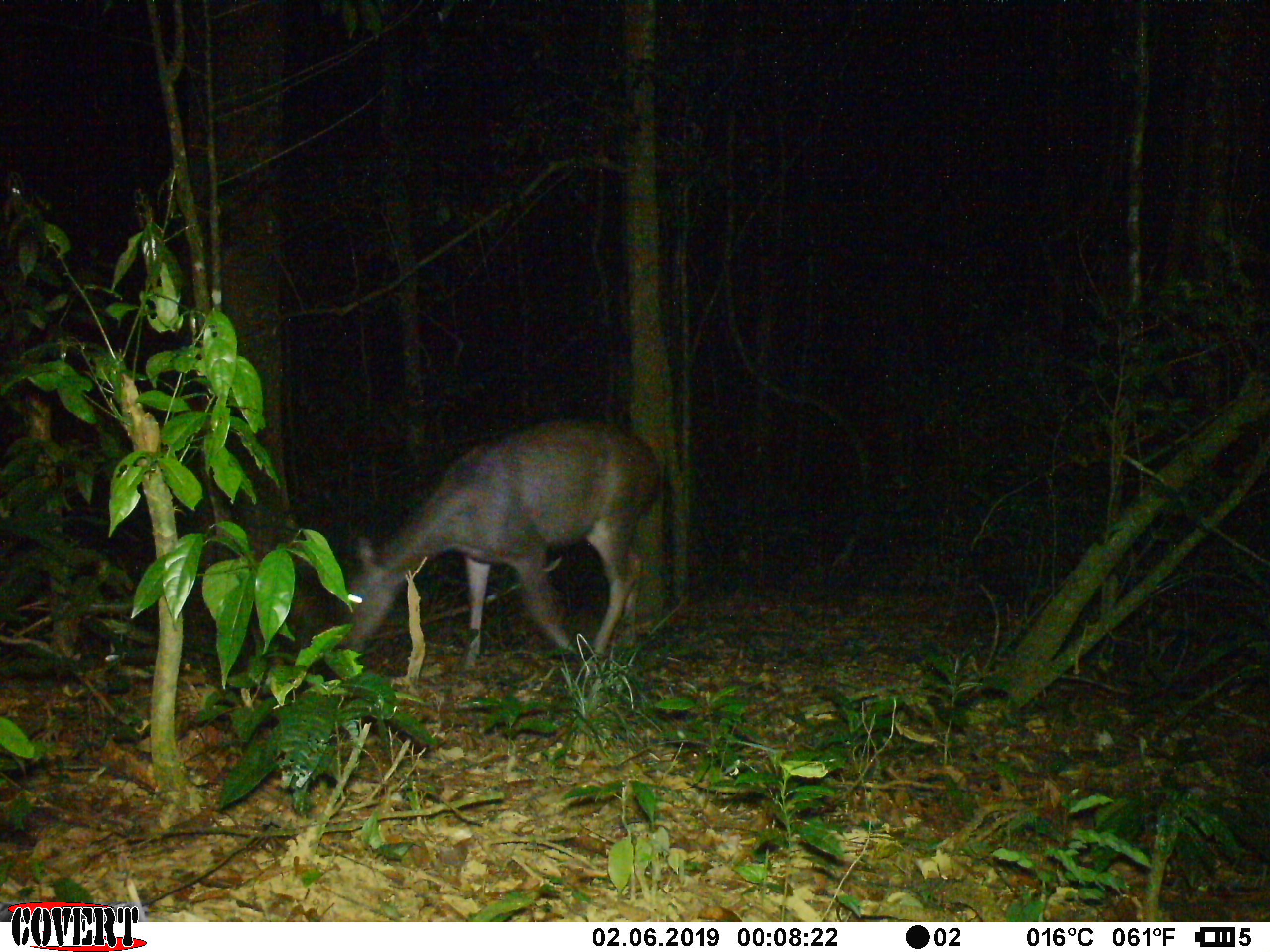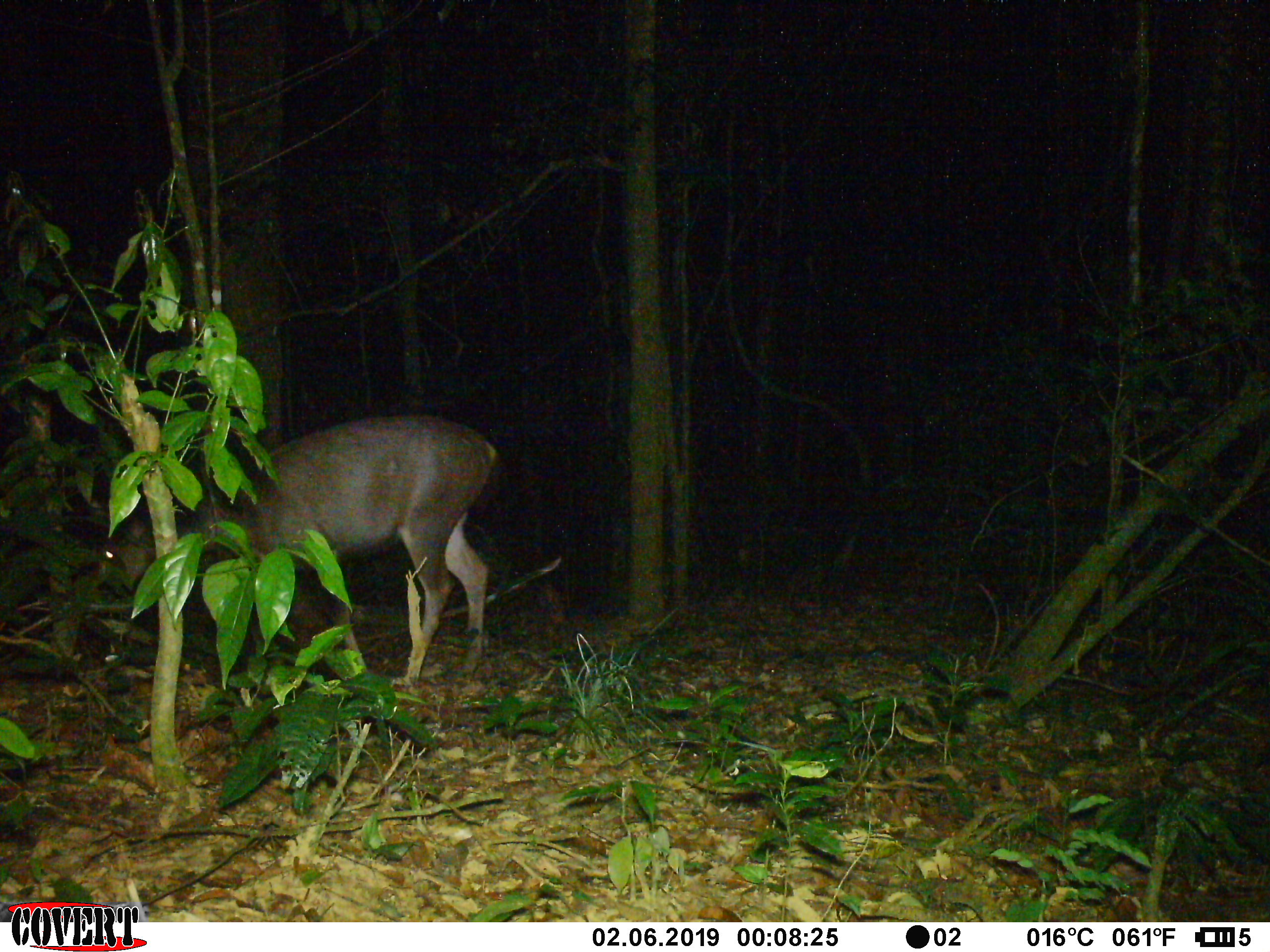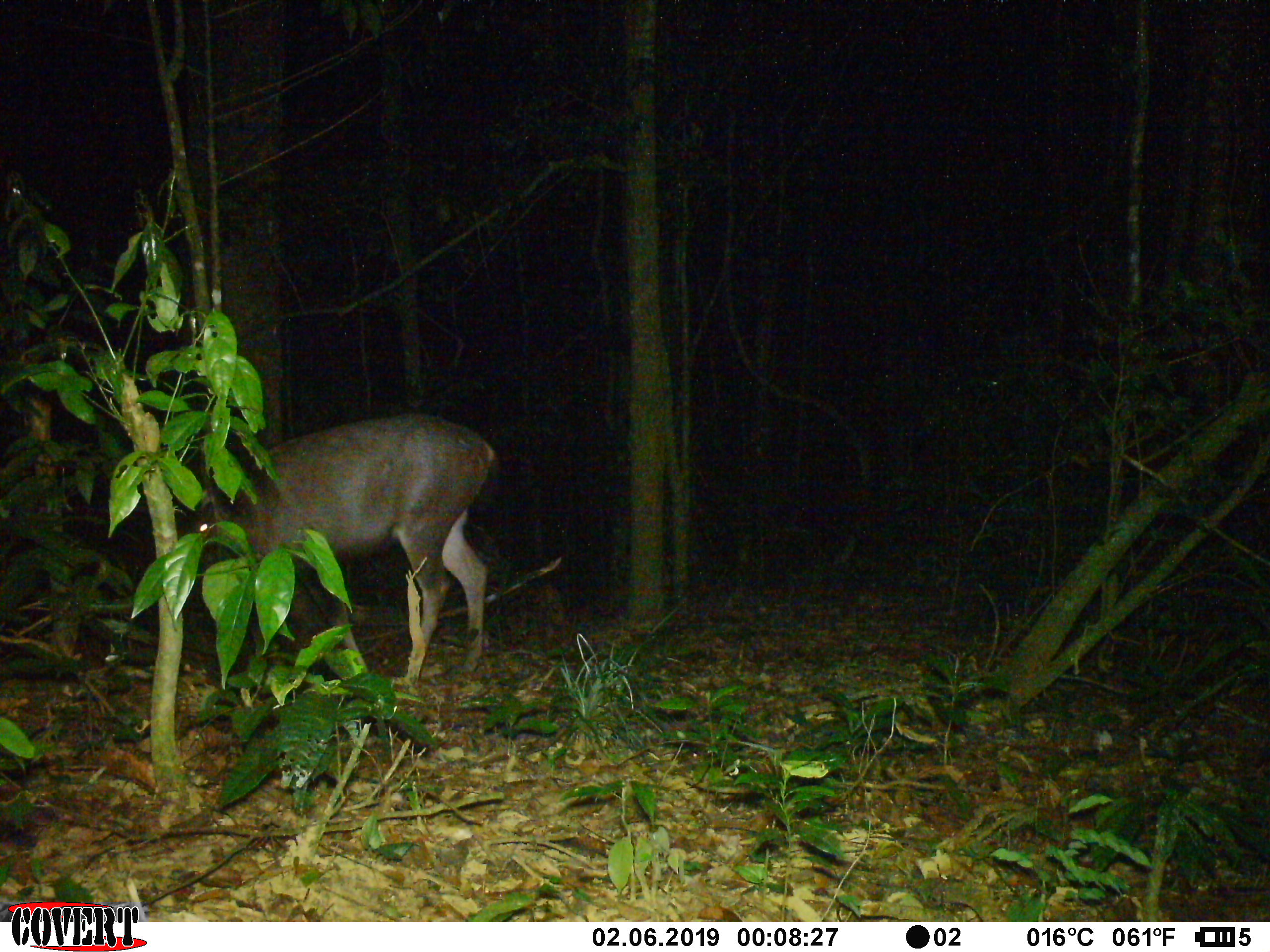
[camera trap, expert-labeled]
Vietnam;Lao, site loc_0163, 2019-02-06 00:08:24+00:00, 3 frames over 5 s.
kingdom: Animalia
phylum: Chordata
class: Mammalia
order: Artiodactyla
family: Cervidae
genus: Rusa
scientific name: Rusa unicolor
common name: sambar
Sambar (Rusa unicolor). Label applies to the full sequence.